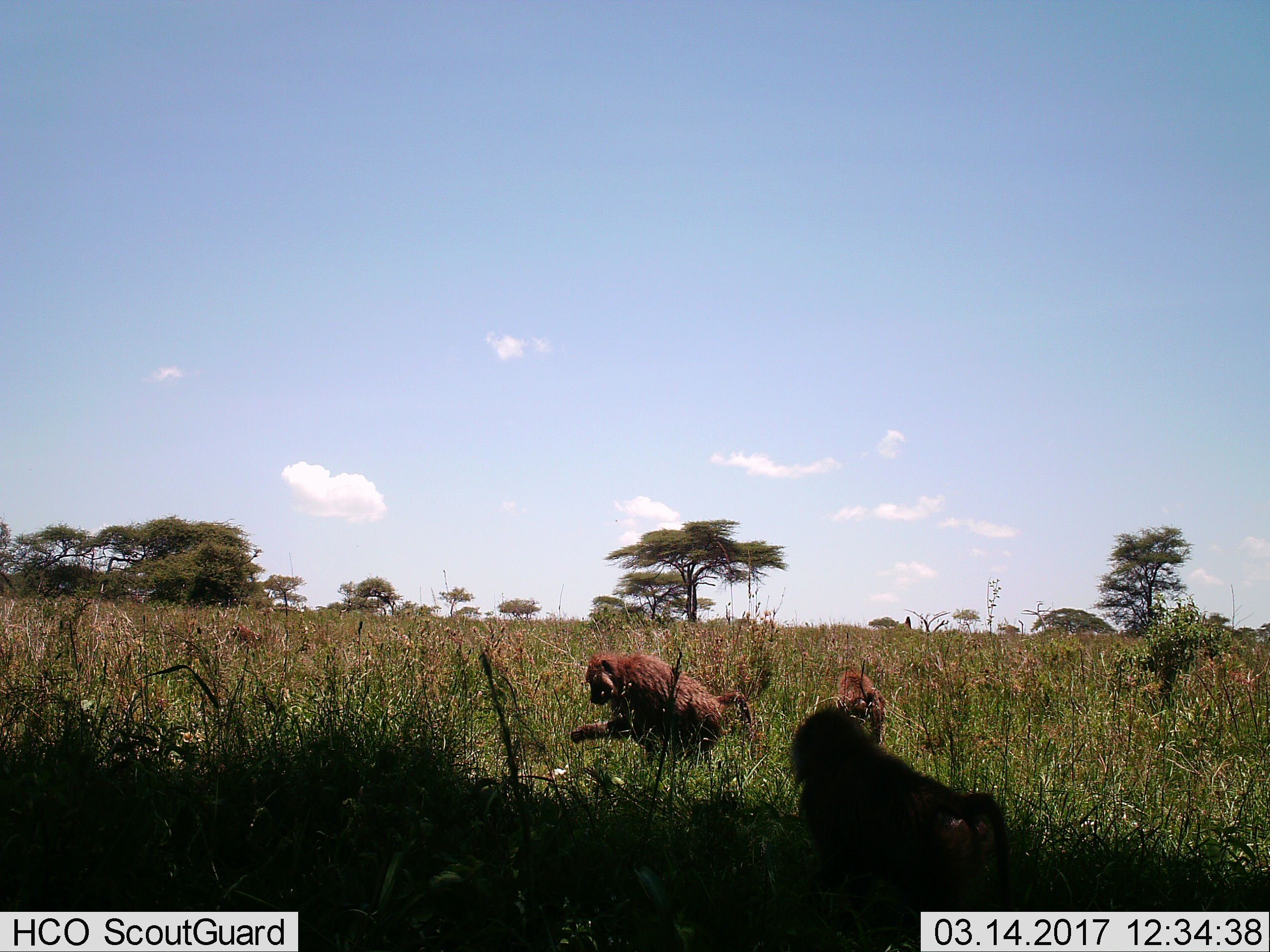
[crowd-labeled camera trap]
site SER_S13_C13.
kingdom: Animalia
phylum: Chordata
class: Mammalia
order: Primates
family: Cercopithecidae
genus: Papio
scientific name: Papio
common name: baboon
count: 3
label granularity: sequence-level